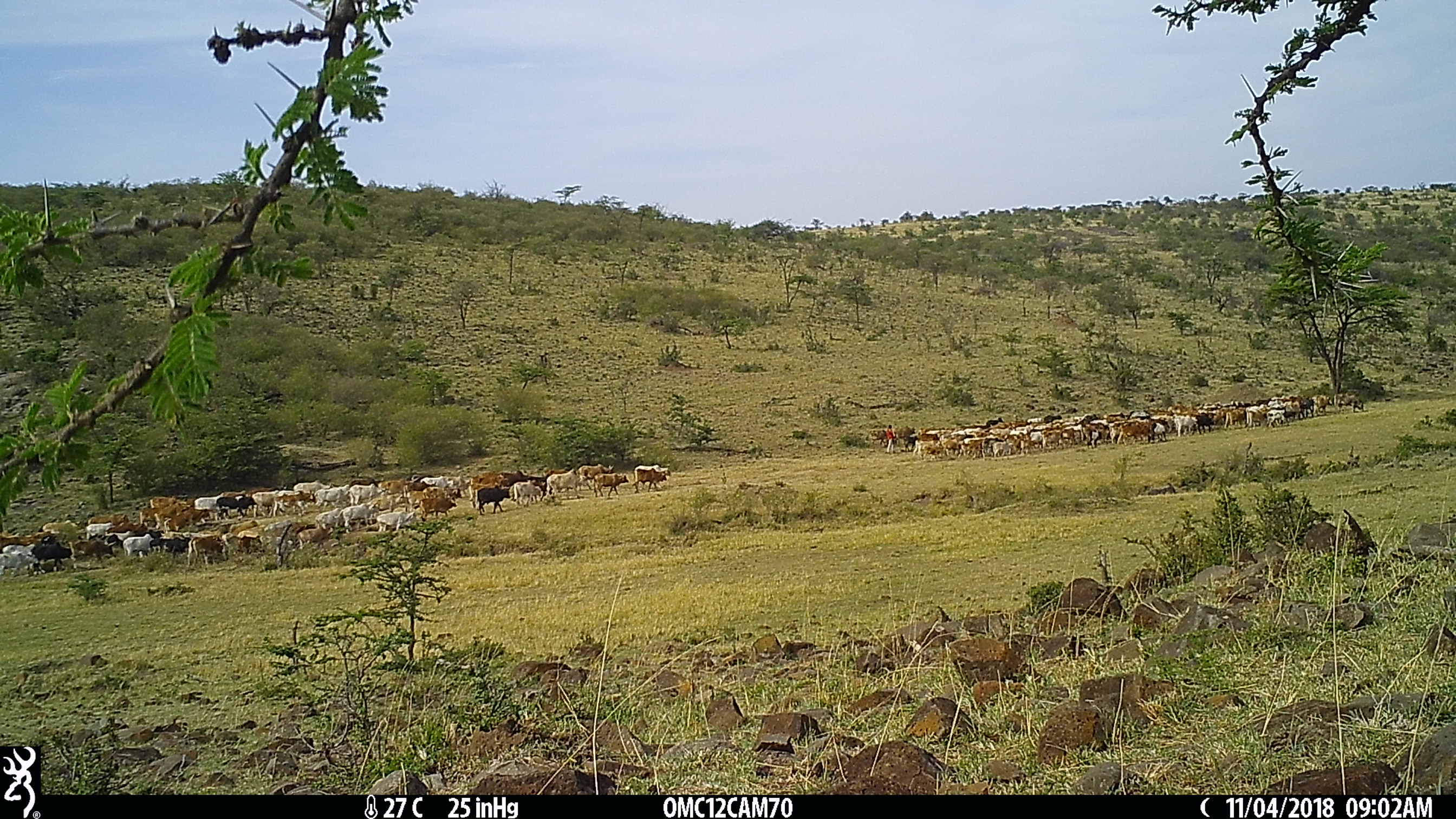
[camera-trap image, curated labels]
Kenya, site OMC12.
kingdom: Animalia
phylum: Chordata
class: Mammalia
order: Artiodactyla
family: Bovidae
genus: Bos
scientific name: Bos taurus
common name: cattle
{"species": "cattle (Bos taurus)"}